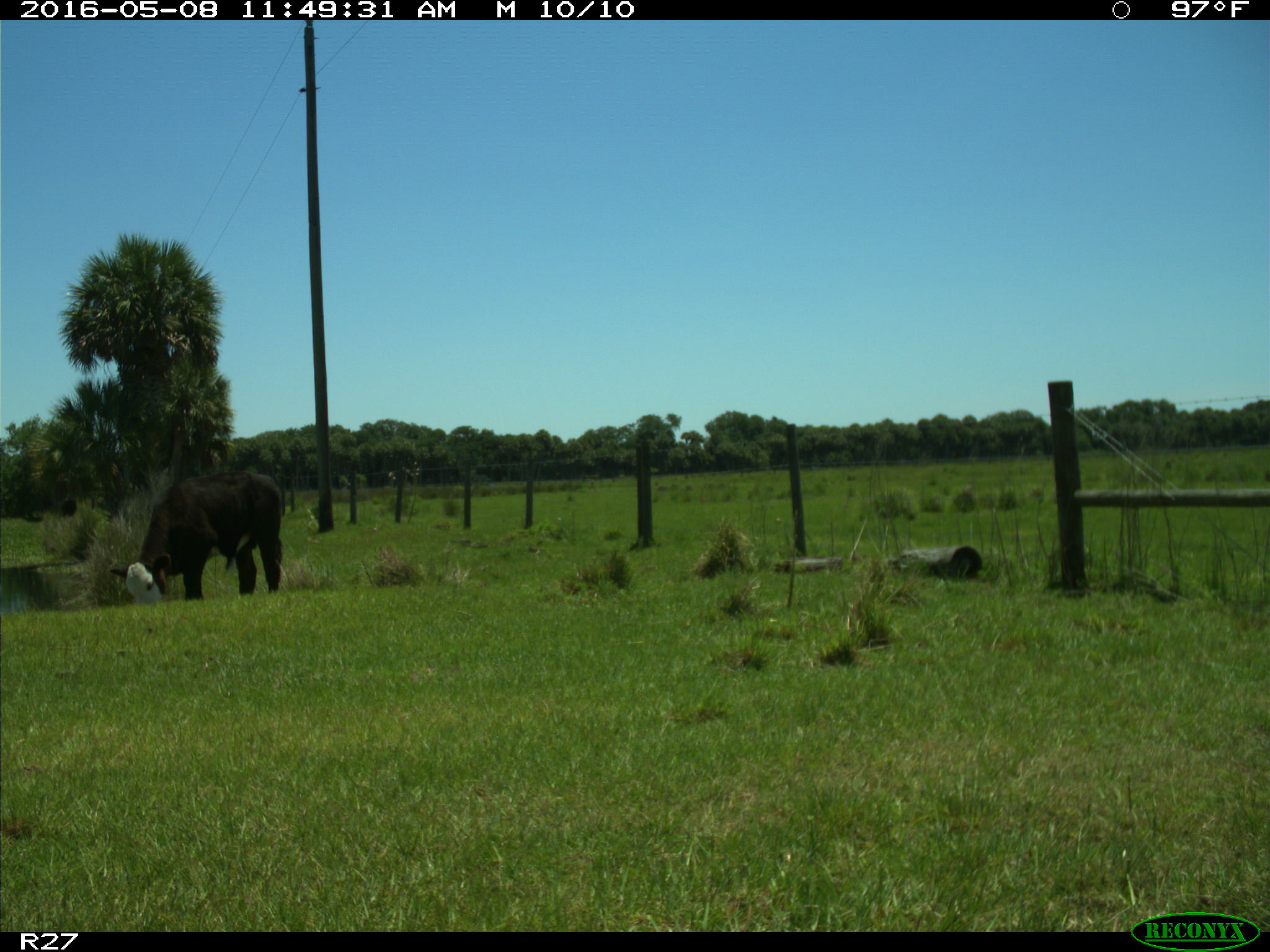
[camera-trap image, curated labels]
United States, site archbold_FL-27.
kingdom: Animalia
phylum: Chordata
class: Mammalia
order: Artiodactyla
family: Bovidae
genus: Bos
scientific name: Bos taurus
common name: domestic cow